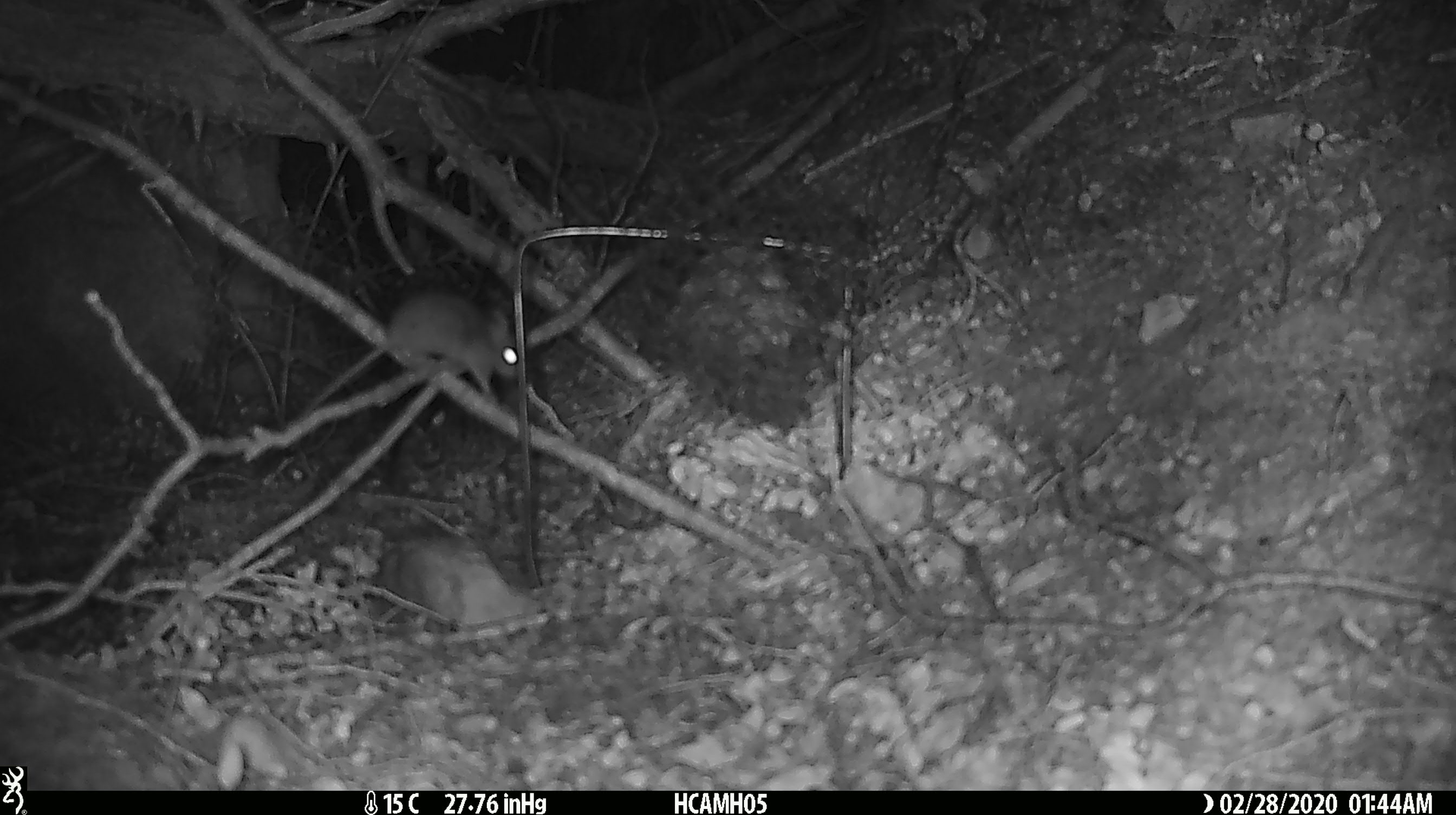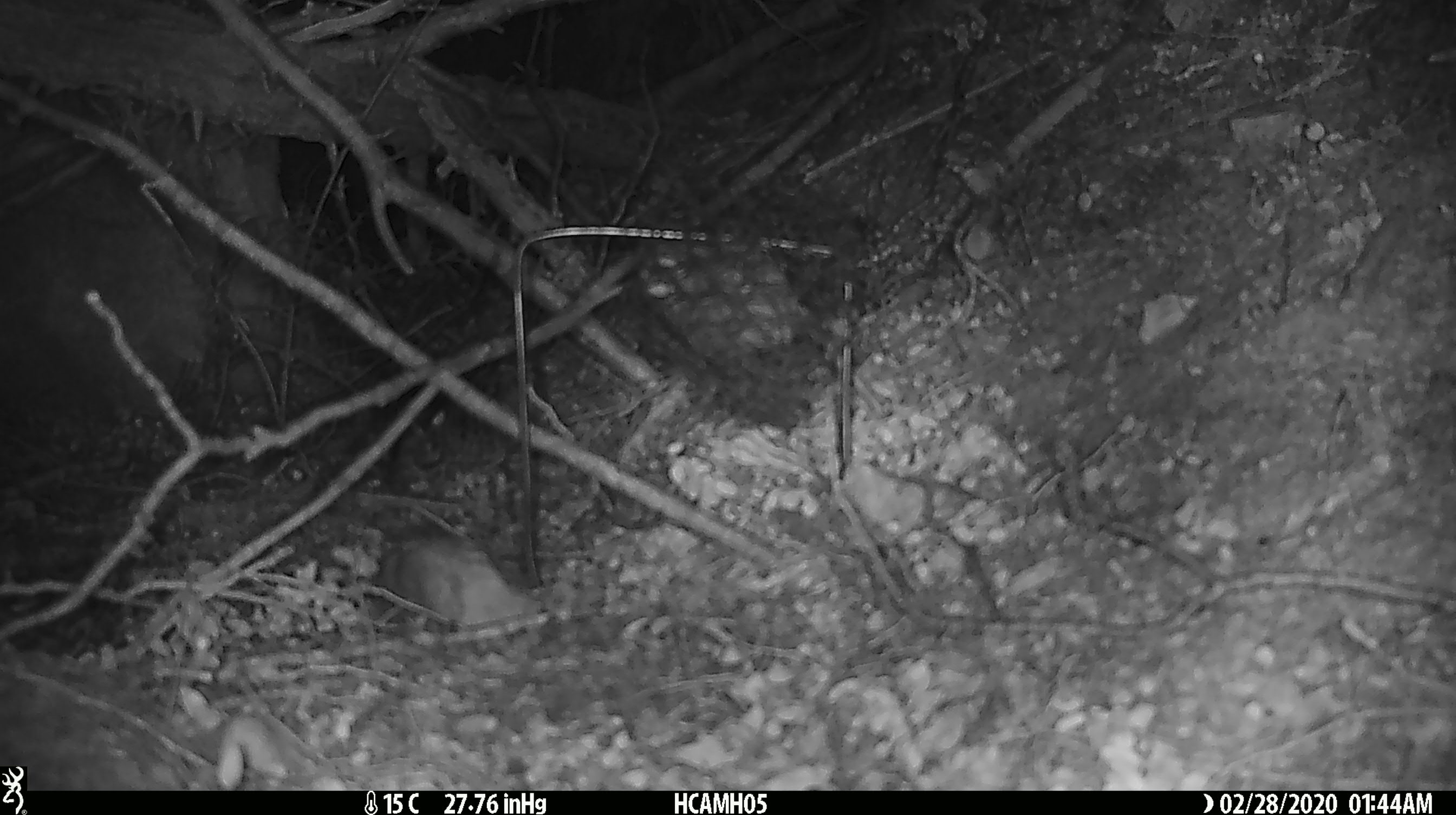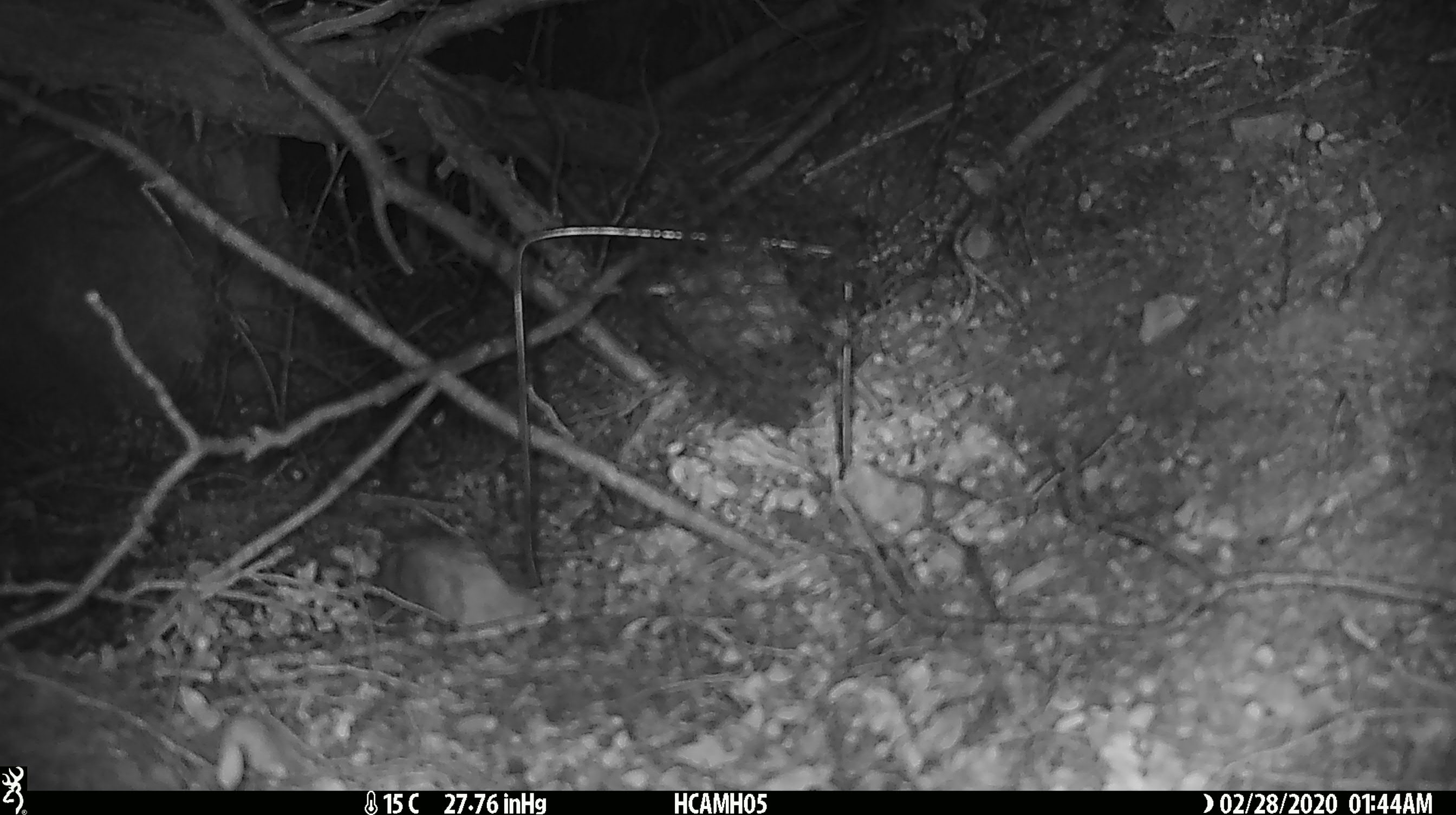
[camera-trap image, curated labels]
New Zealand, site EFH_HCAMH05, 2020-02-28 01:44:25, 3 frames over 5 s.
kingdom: Animalia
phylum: Chordata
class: Mammalia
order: Rodentia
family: Muridae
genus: Mus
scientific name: Mus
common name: mouse